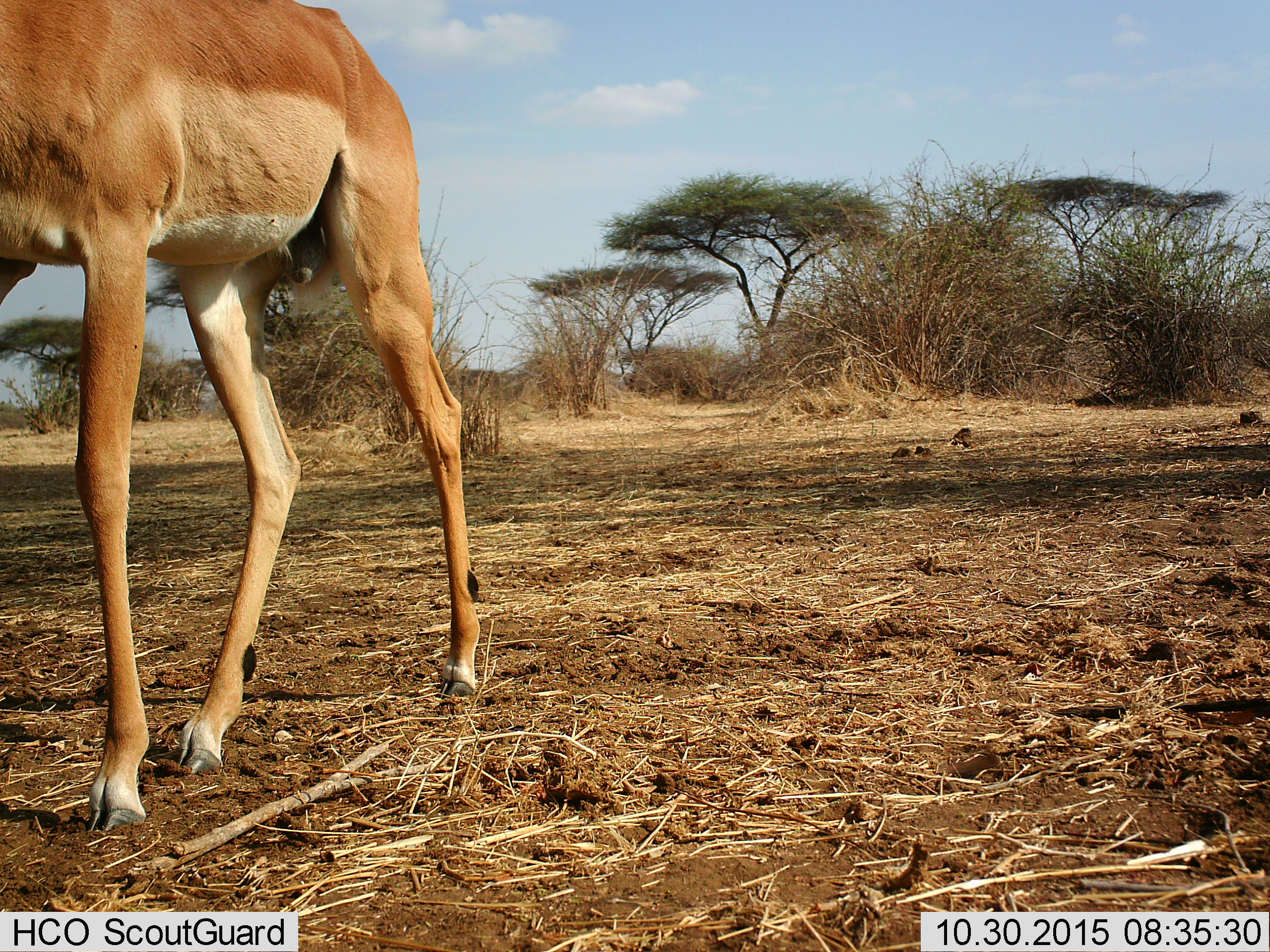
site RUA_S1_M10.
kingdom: Animalia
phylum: Chordata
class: Mammalia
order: Artiodactyla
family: Bovidae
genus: Aepyceros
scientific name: Aepyceros melampus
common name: impala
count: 1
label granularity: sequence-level